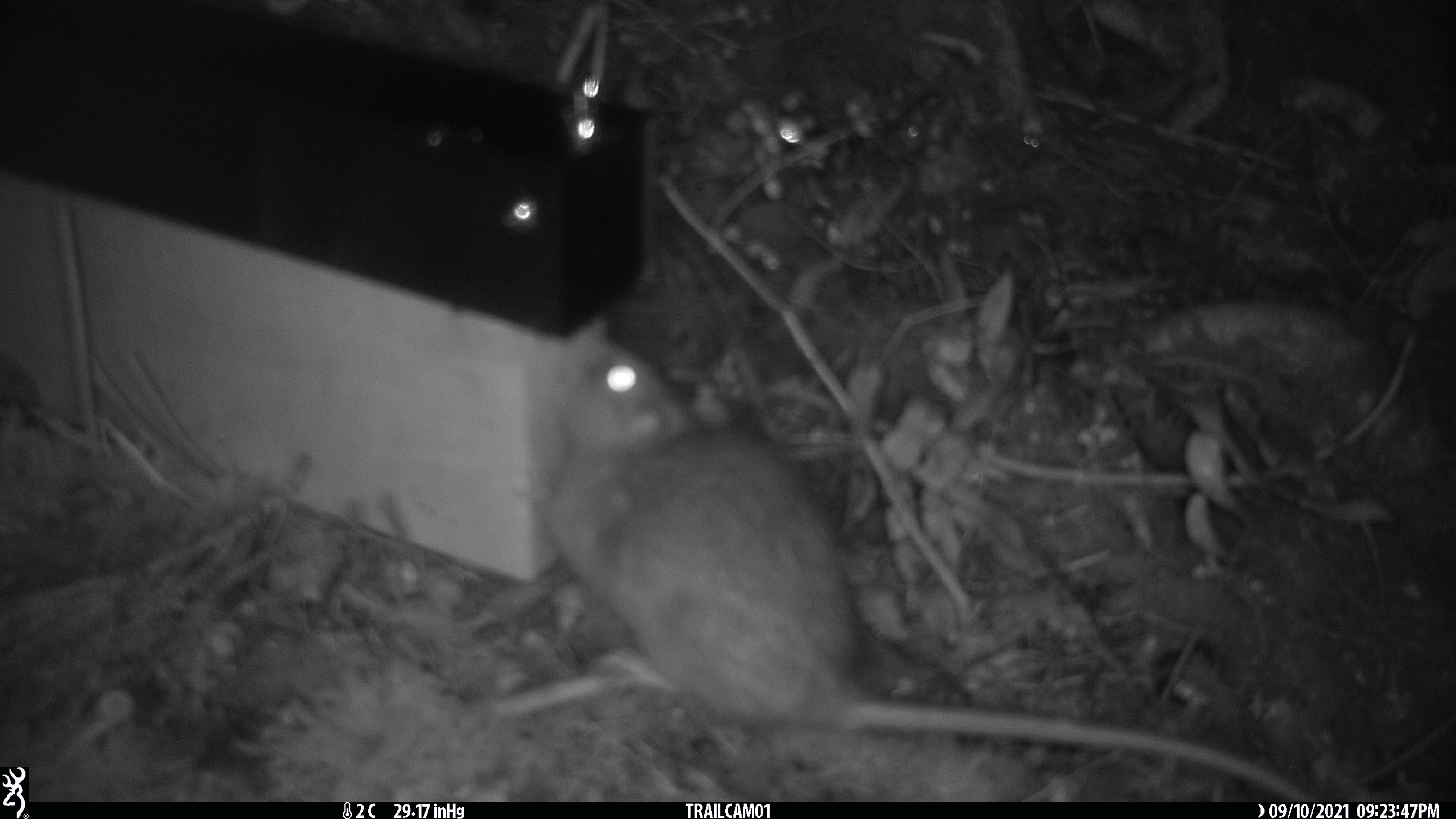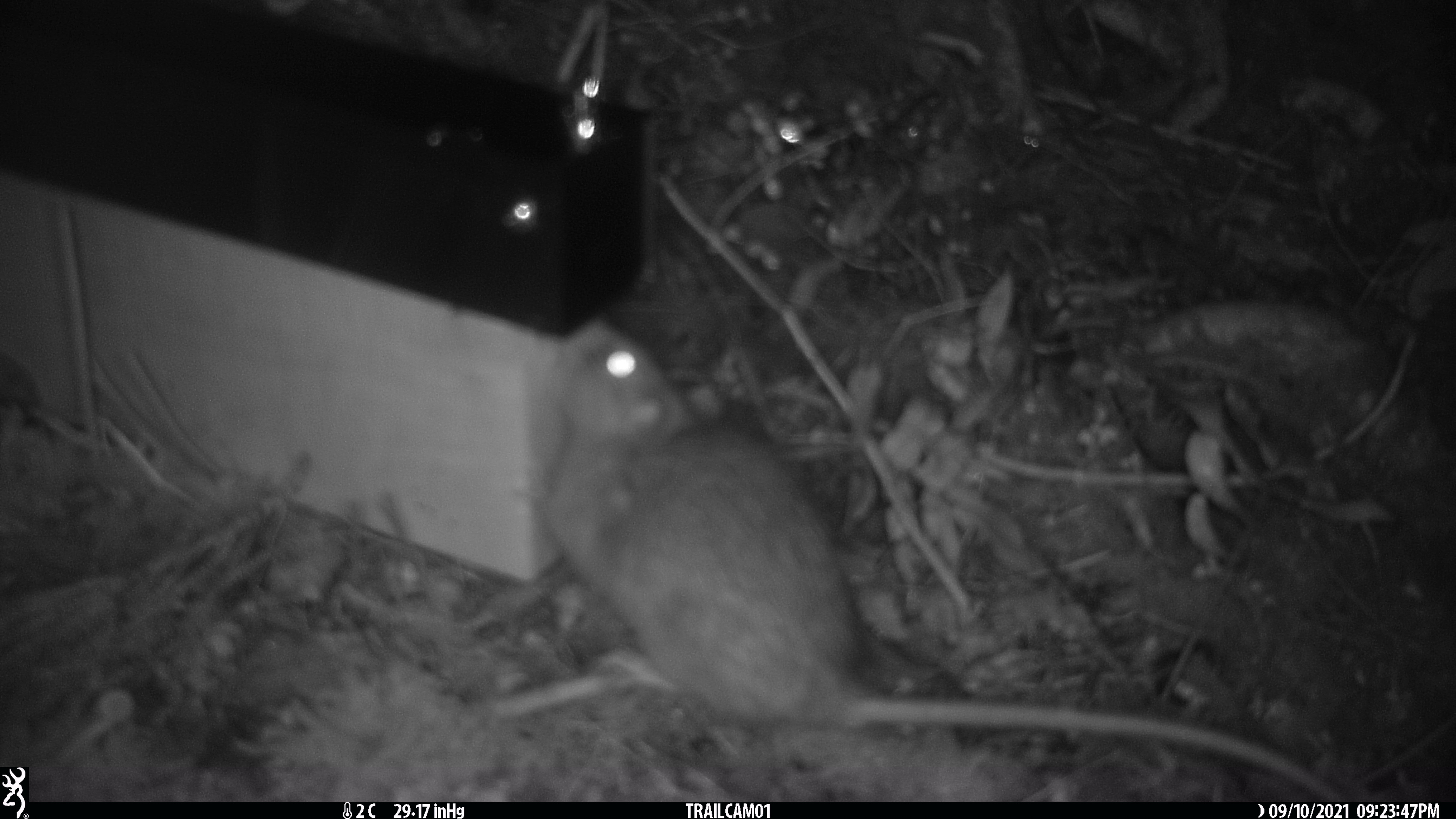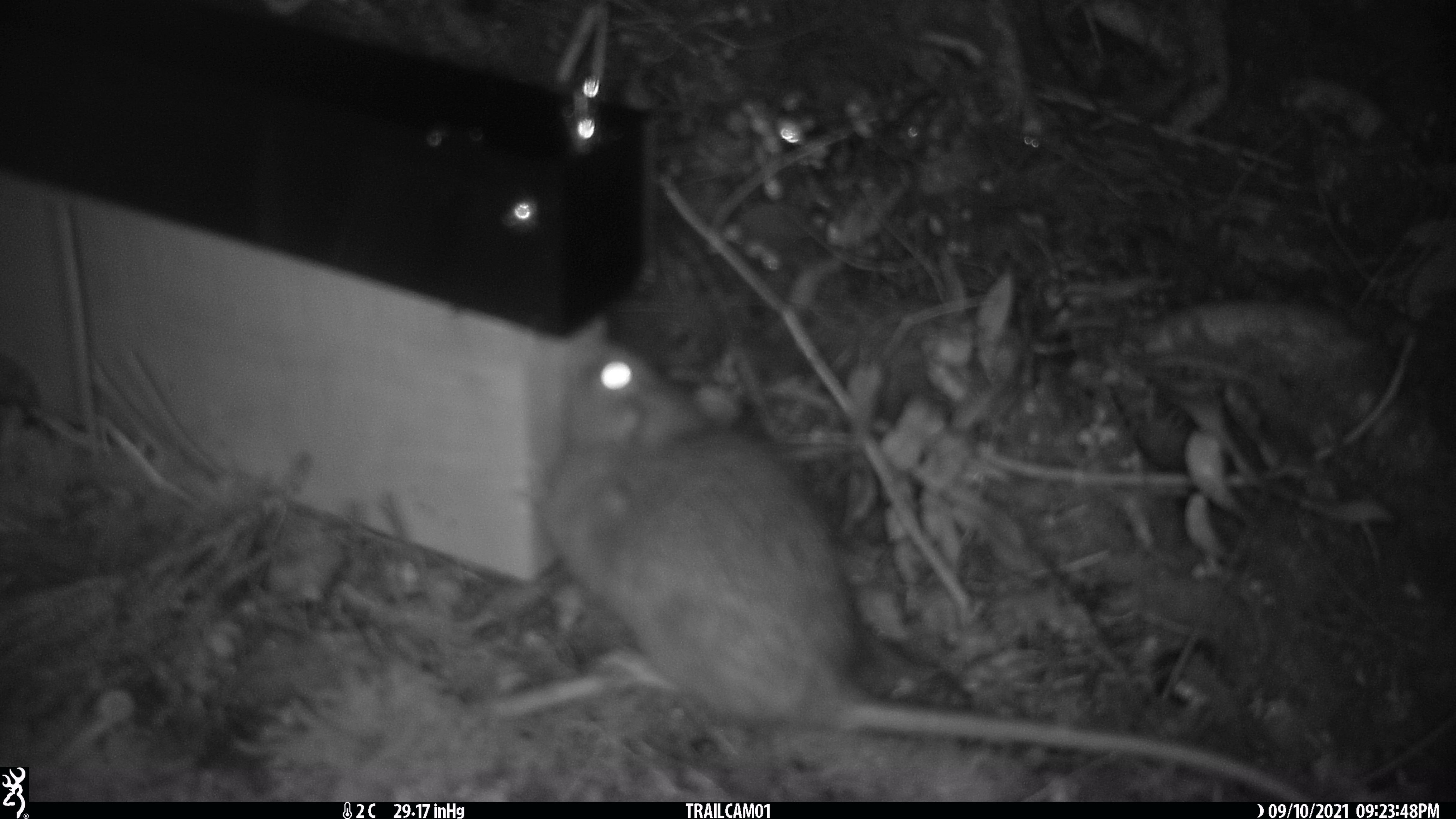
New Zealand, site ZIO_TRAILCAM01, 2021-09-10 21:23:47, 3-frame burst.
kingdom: Animalia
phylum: Chordata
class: Mammalia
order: Rodentia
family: Muridae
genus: Rattus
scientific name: Rattus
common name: rat